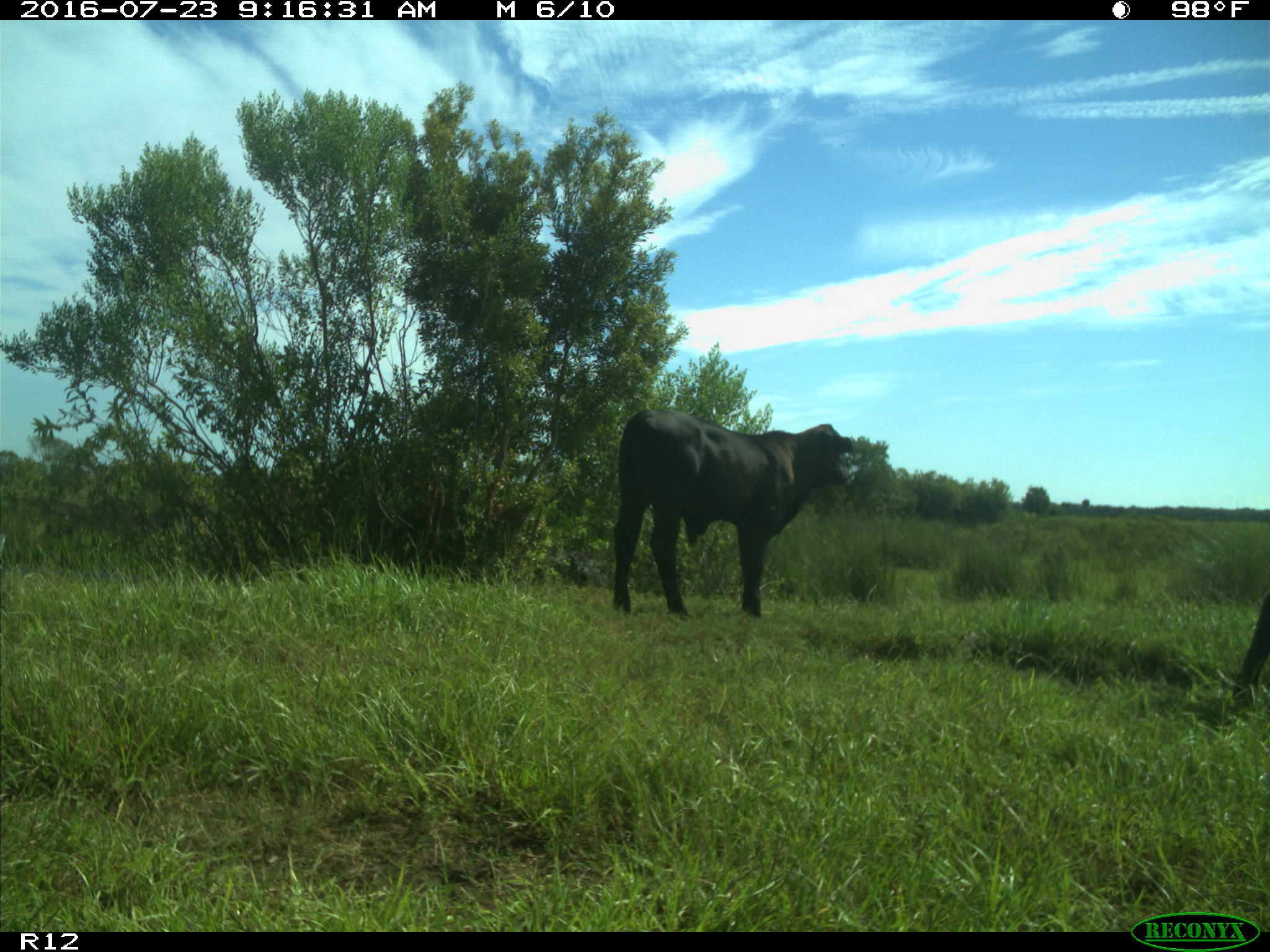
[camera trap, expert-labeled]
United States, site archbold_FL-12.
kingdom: Animalia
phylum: Chordata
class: Mammalia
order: Artiodactyla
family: Bovidae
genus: Bos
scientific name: Bos taurus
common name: domestic cow